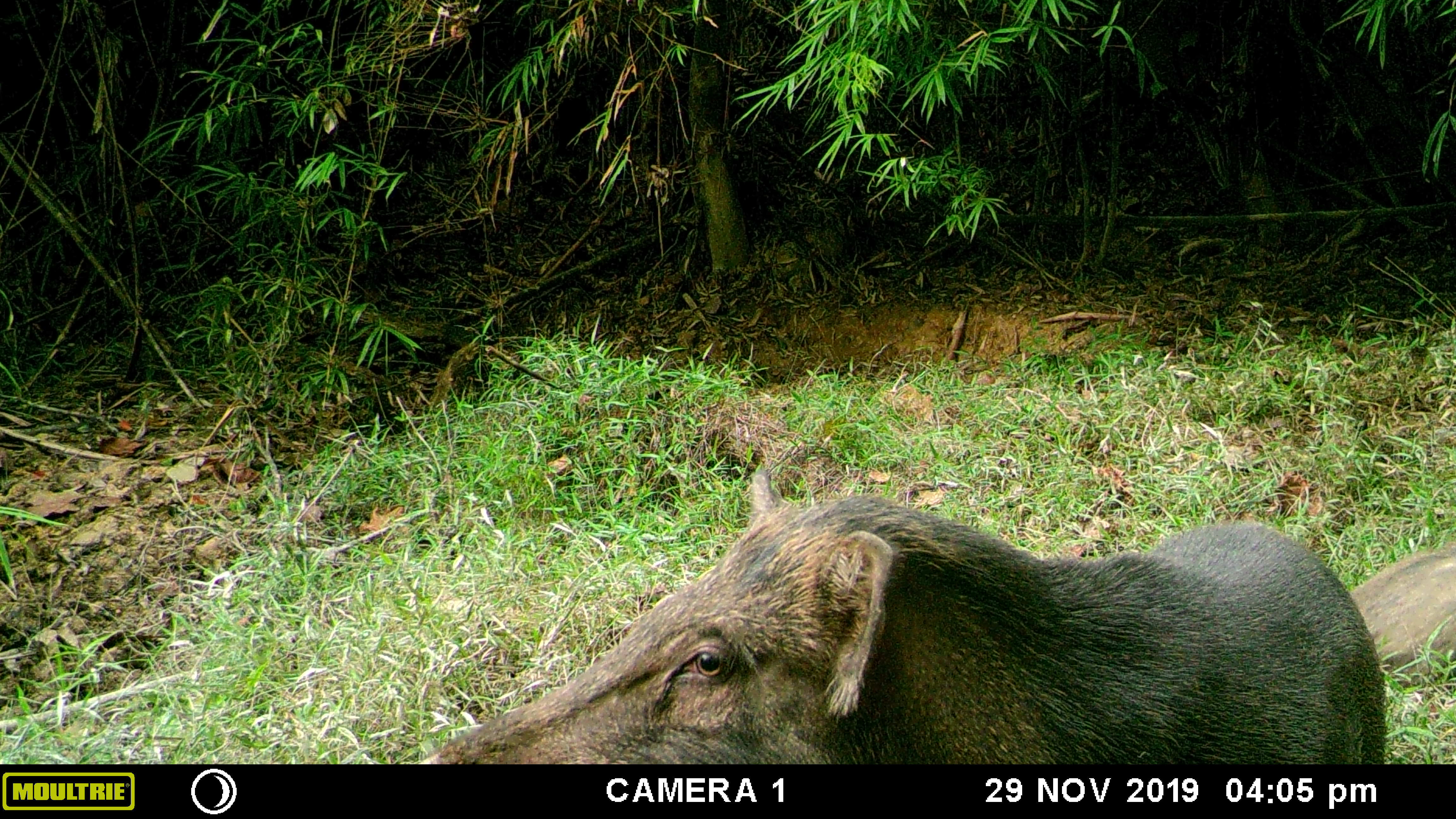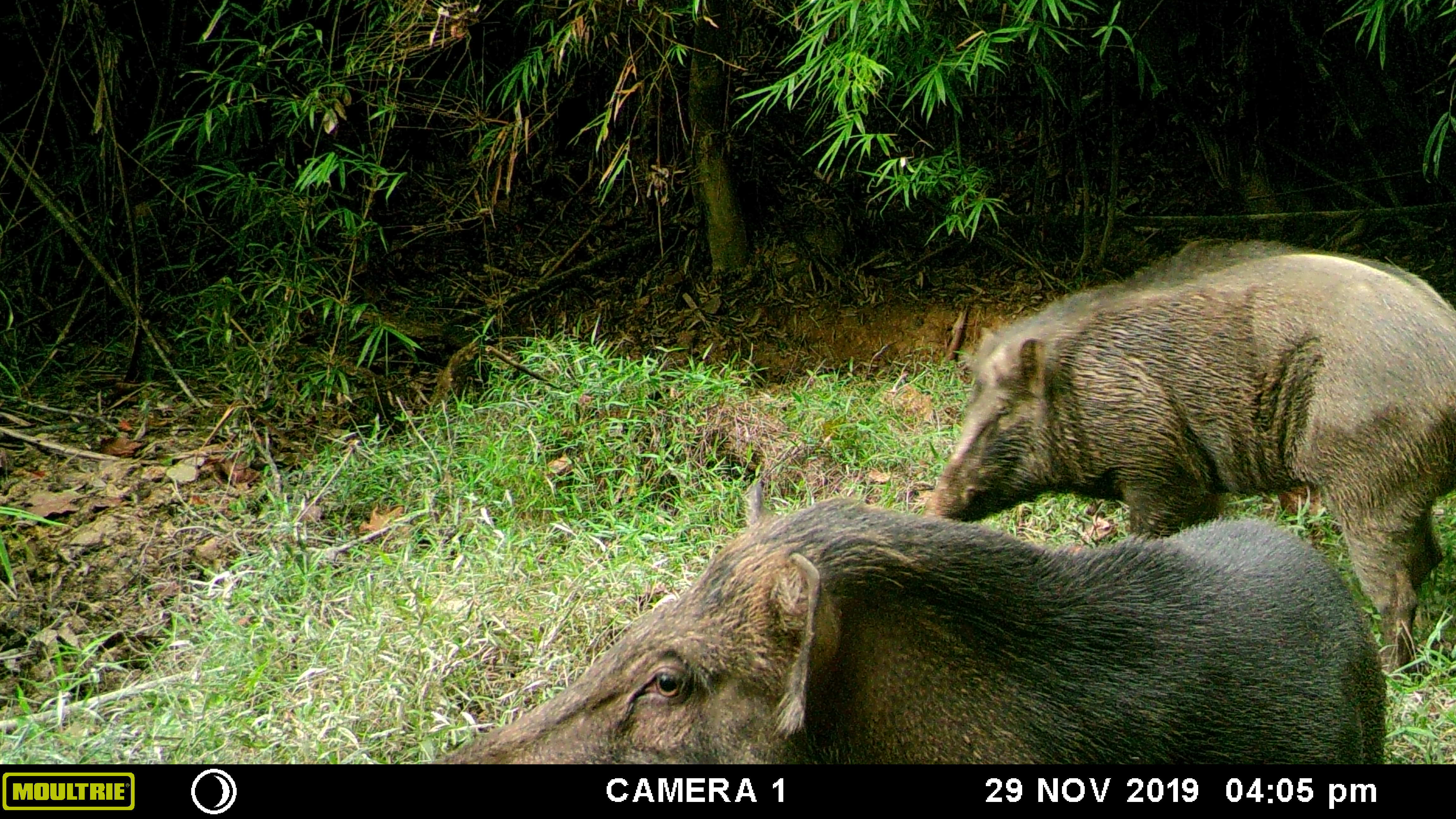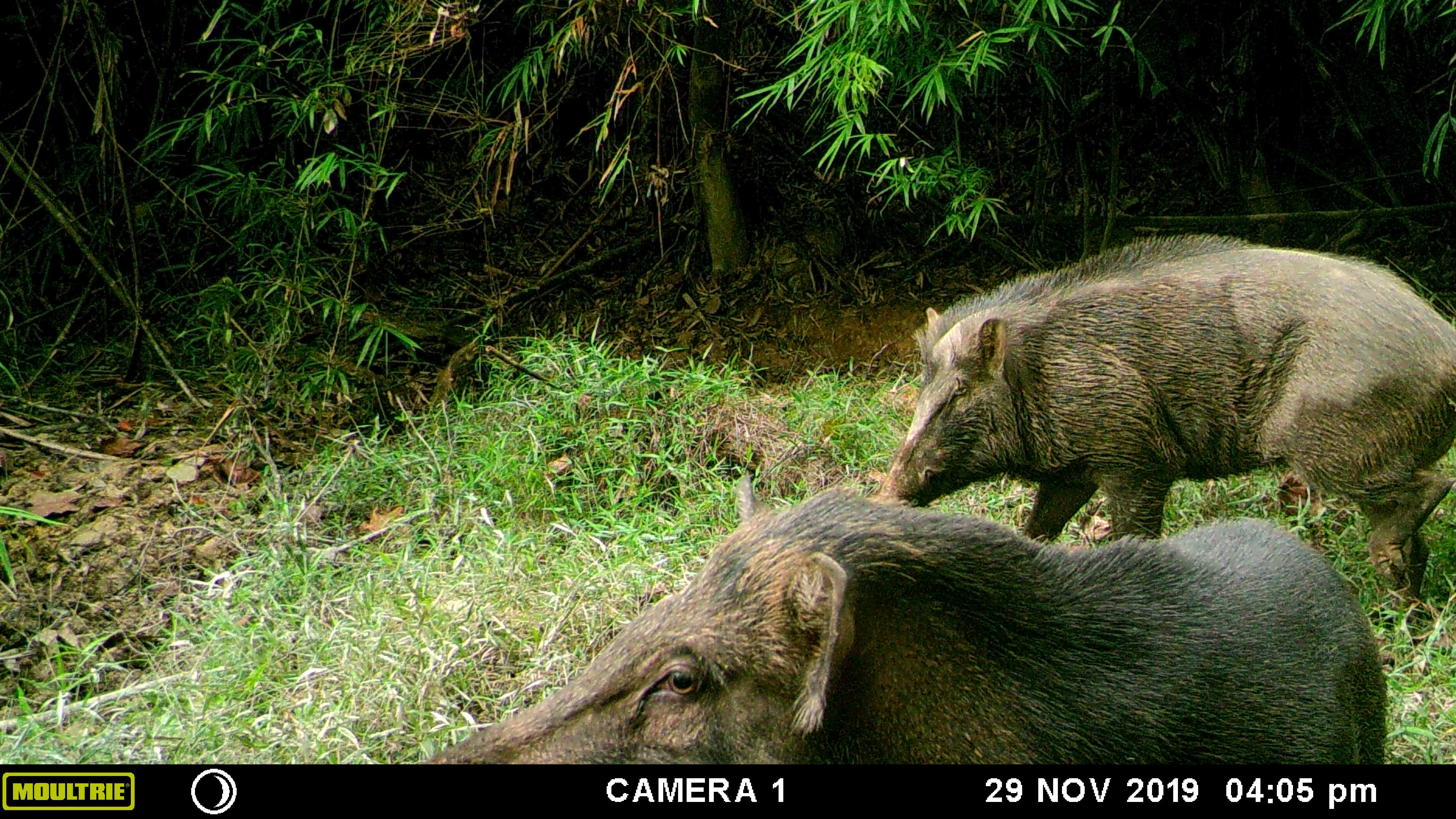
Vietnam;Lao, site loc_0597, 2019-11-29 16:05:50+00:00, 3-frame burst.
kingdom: Animalia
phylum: Chordata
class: Mammalia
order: Artiodactyla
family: Suidae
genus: Sus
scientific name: Sus scrofa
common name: eurasian wild pig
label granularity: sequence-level